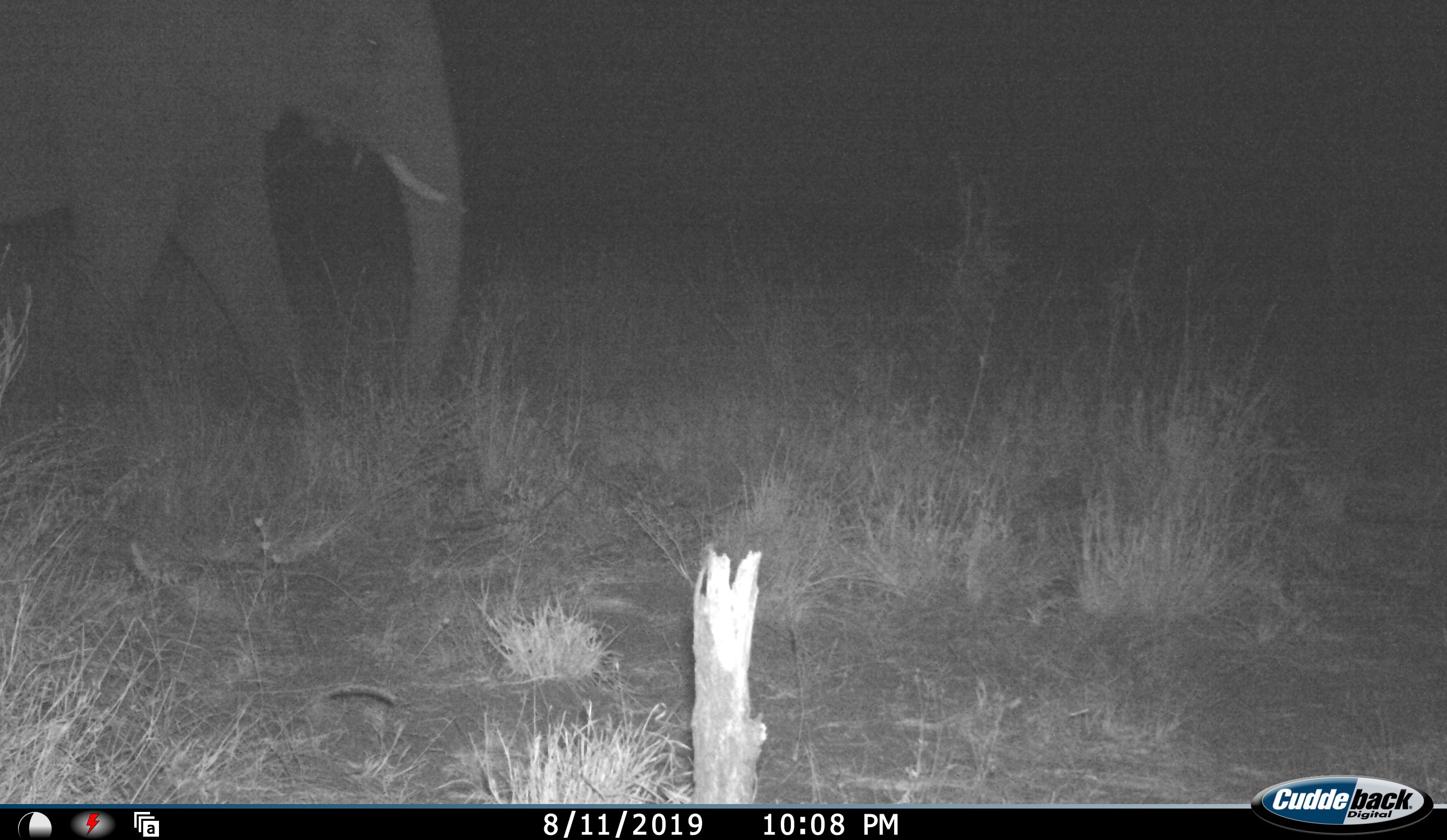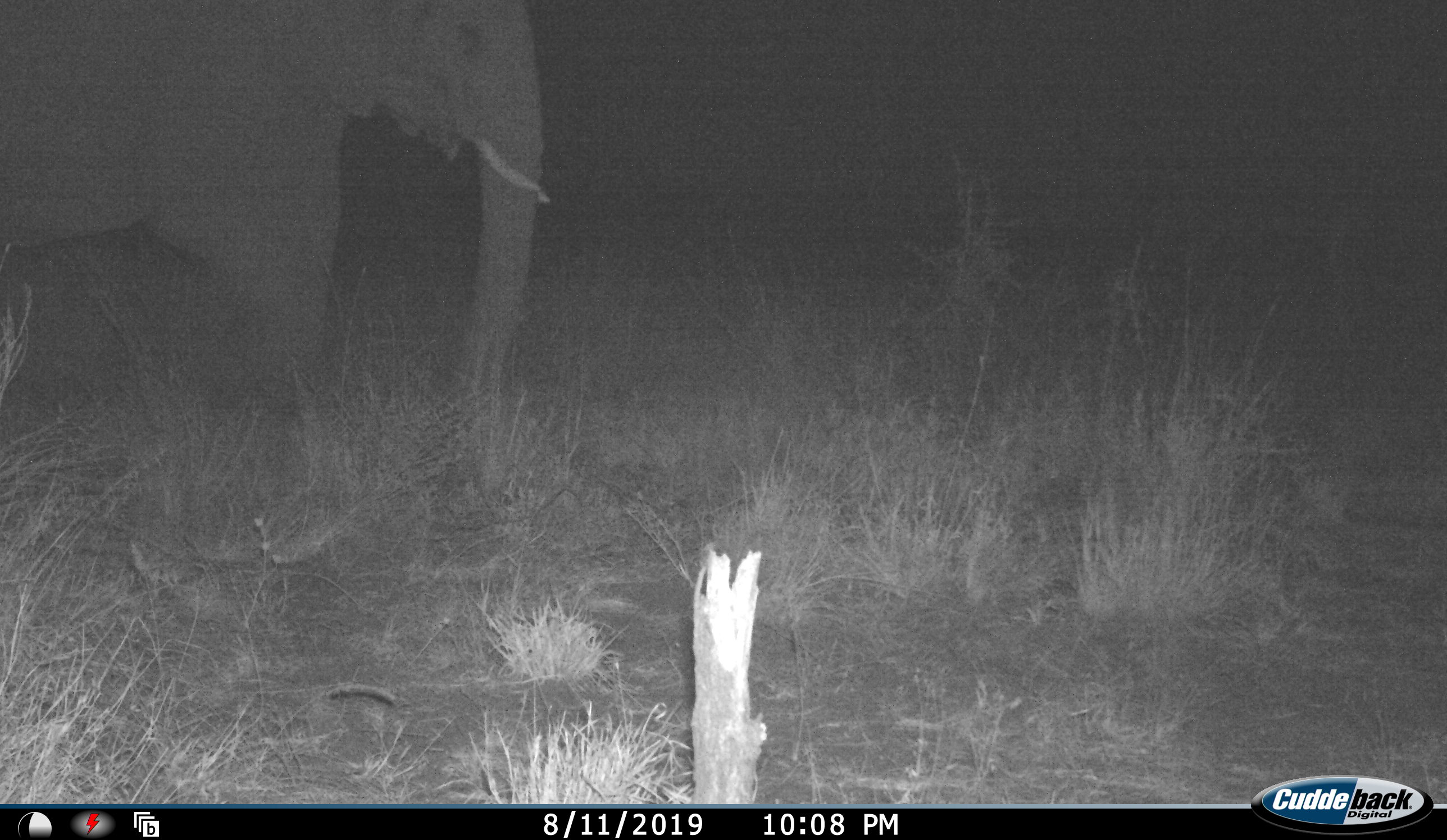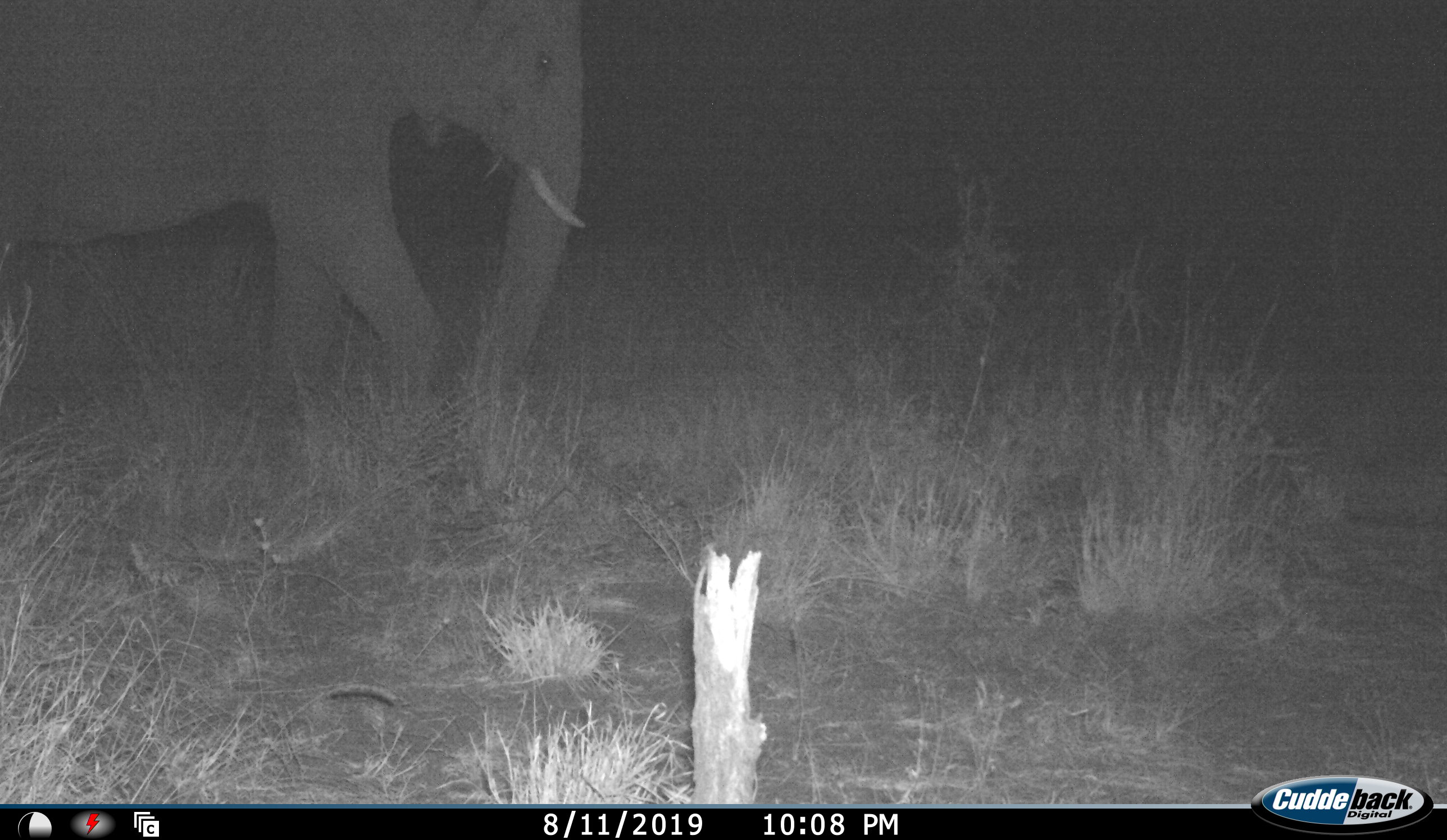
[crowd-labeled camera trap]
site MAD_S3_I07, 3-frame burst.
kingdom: Animalia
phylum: Chordata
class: Mammalia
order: Proboscidea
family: Elephantidae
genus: Loxodonta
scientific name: Loxodonta africana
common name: african bush elephant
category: elephant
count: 1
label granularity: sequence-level